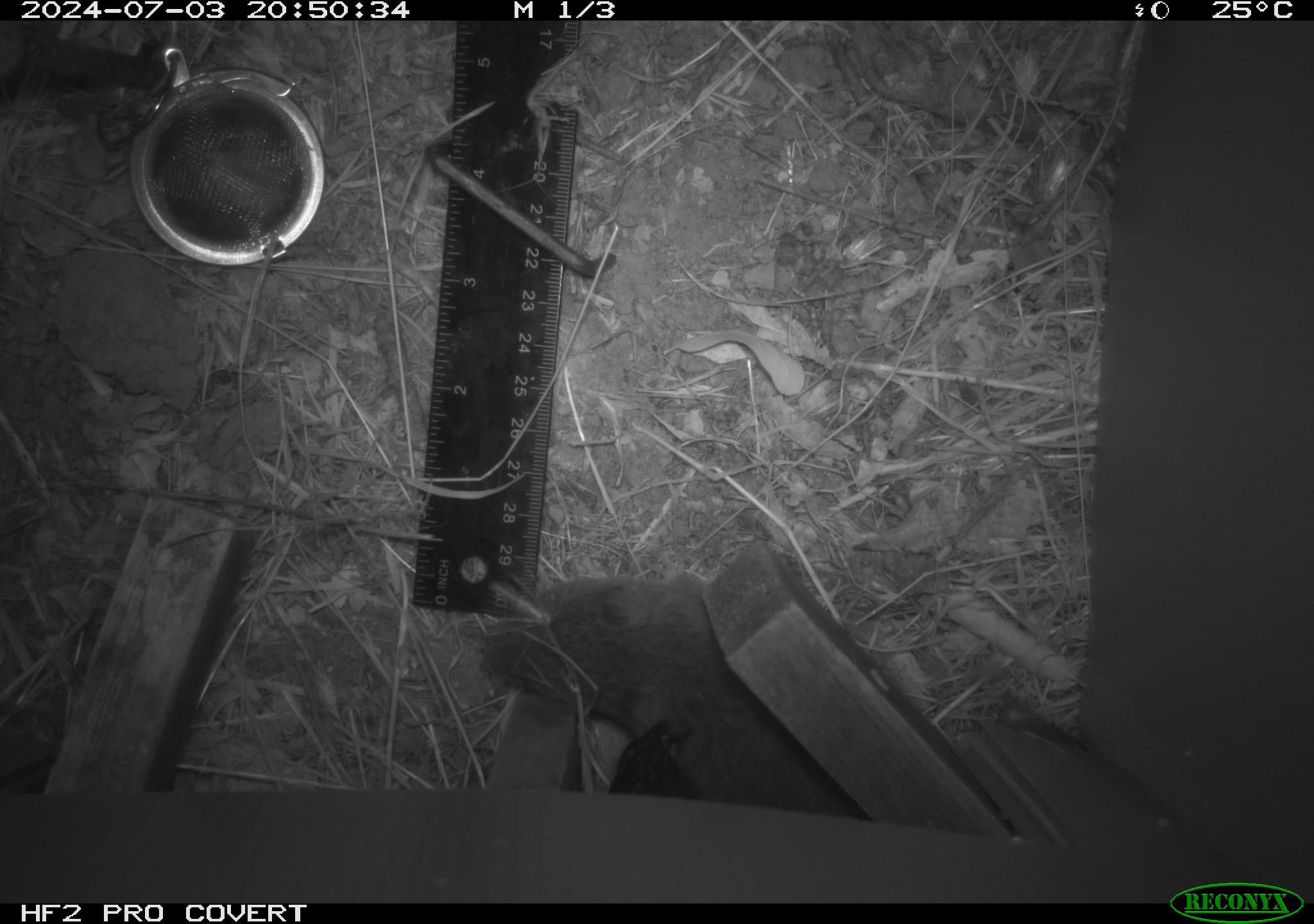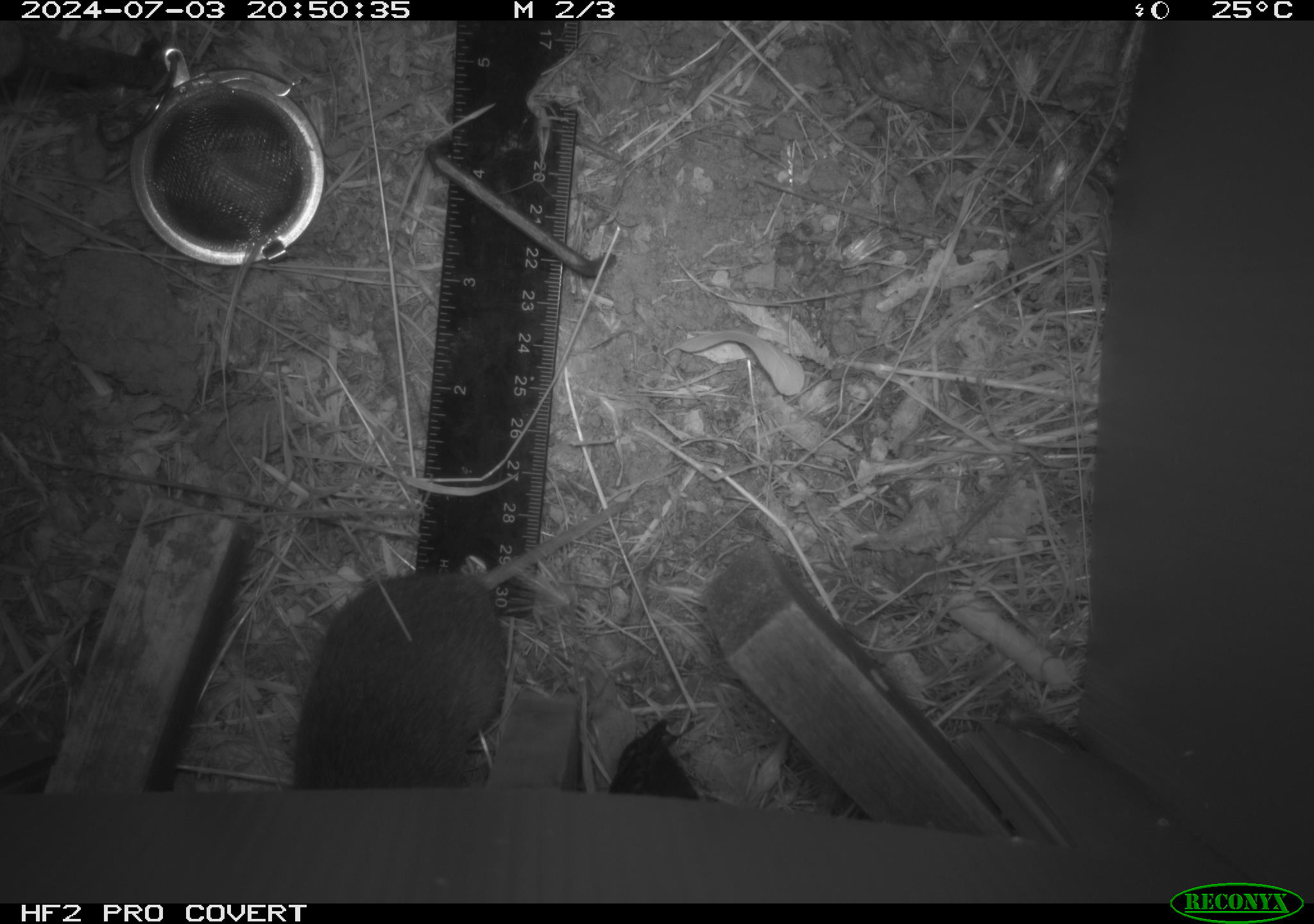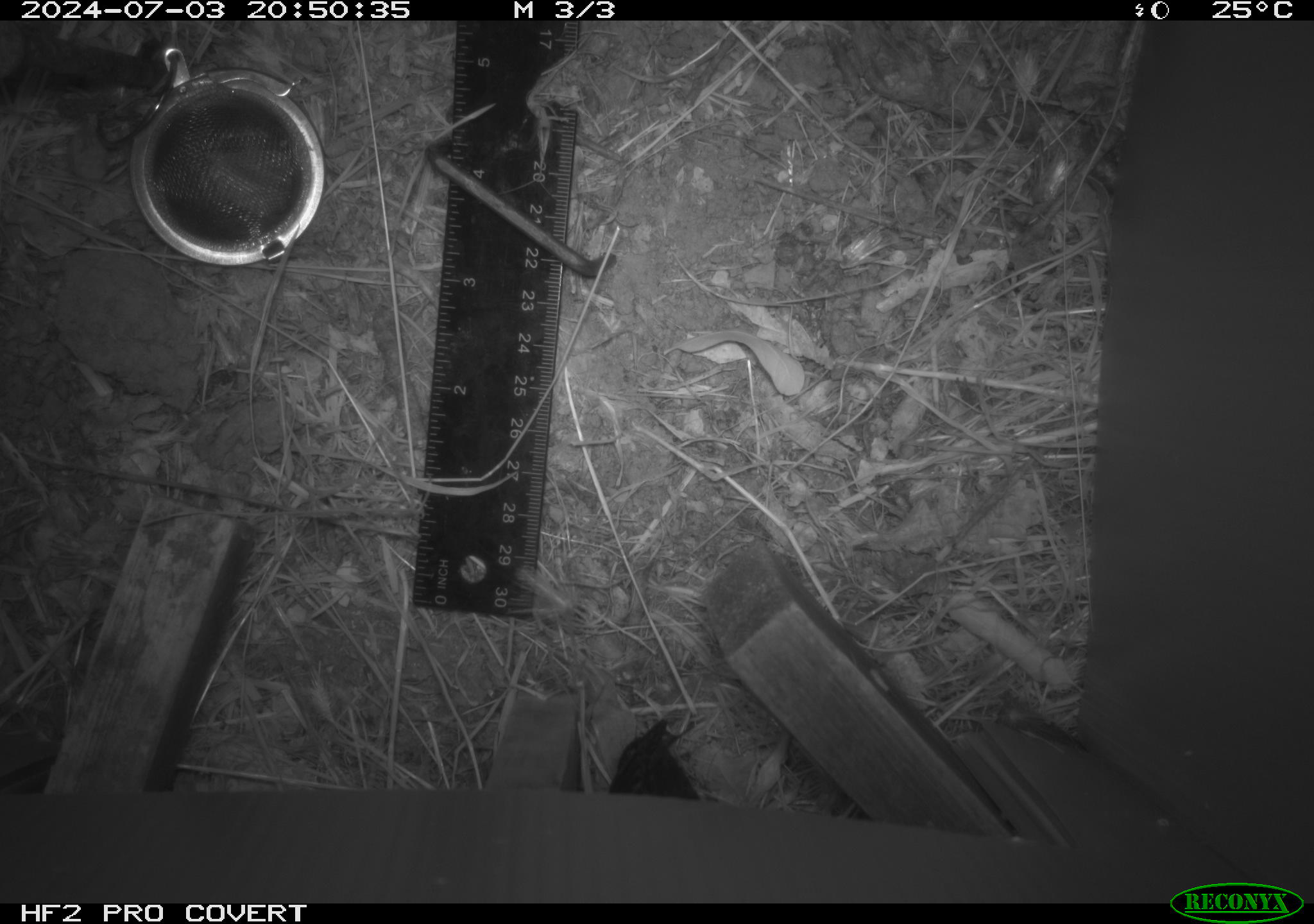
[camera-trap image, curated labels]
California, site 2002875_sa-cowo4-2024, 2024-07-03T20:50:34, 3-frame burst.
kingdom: Animalia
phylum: Chordata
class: Mammalia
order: Rodentia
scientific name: Rodentia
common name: rodent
Rodent (Rodentia).